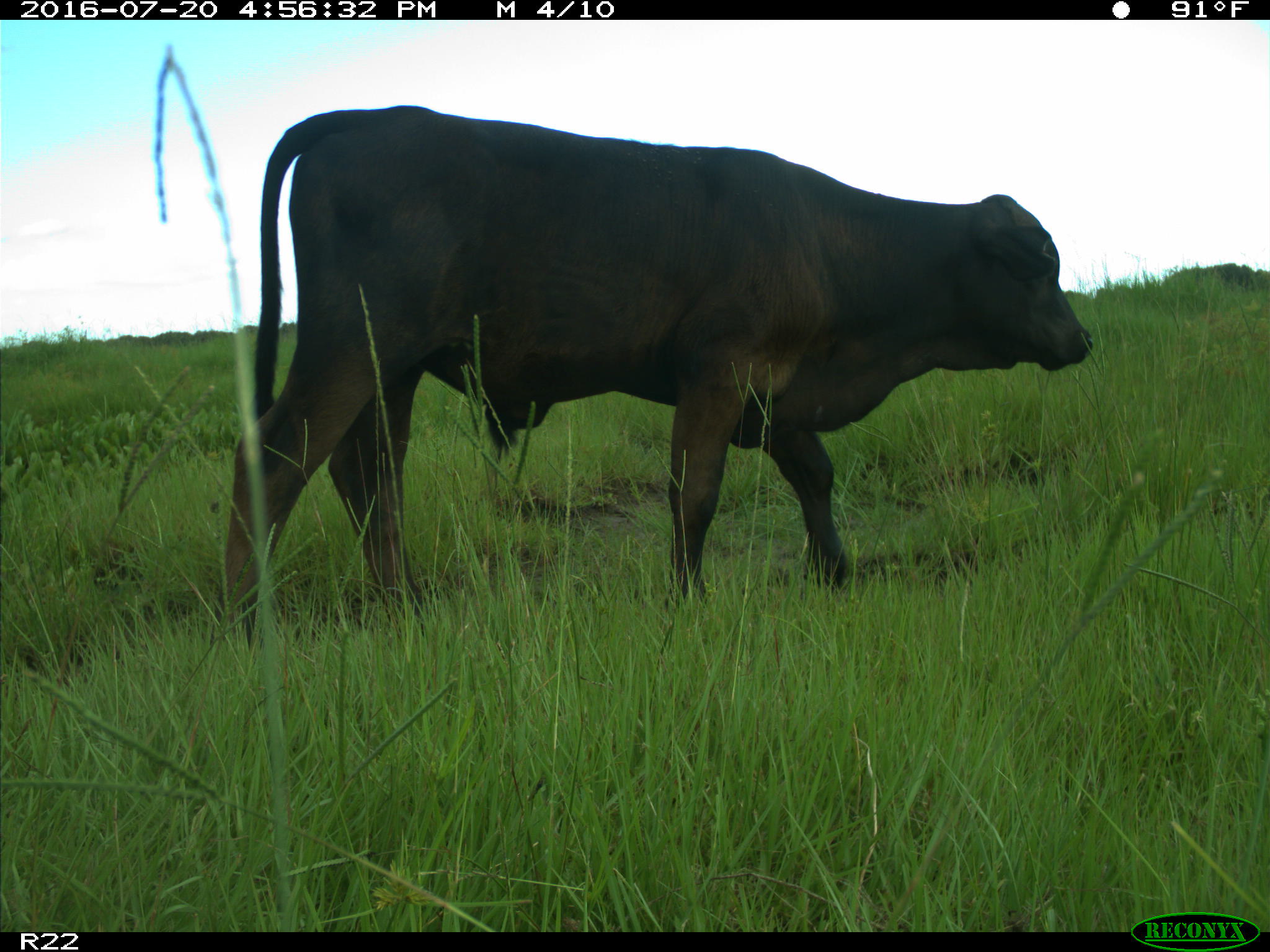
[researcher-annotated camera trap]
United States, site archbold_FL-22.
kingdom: Animalia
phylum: Chordata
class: Mammalia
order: Artiodactyla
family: Bovidae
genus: Bos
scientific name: Bos taurus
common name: domestic cow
Bos taurus (domestic cow).